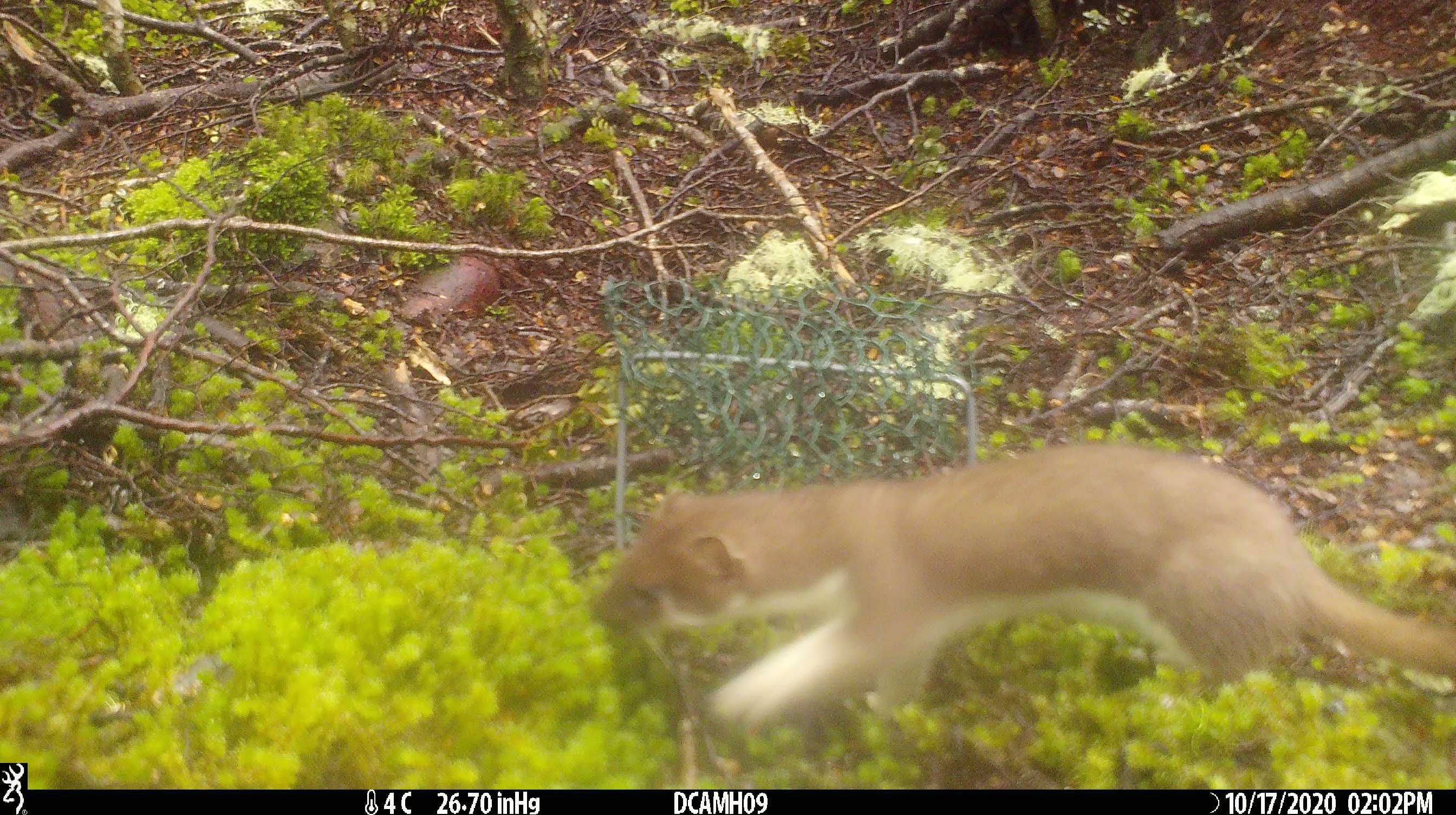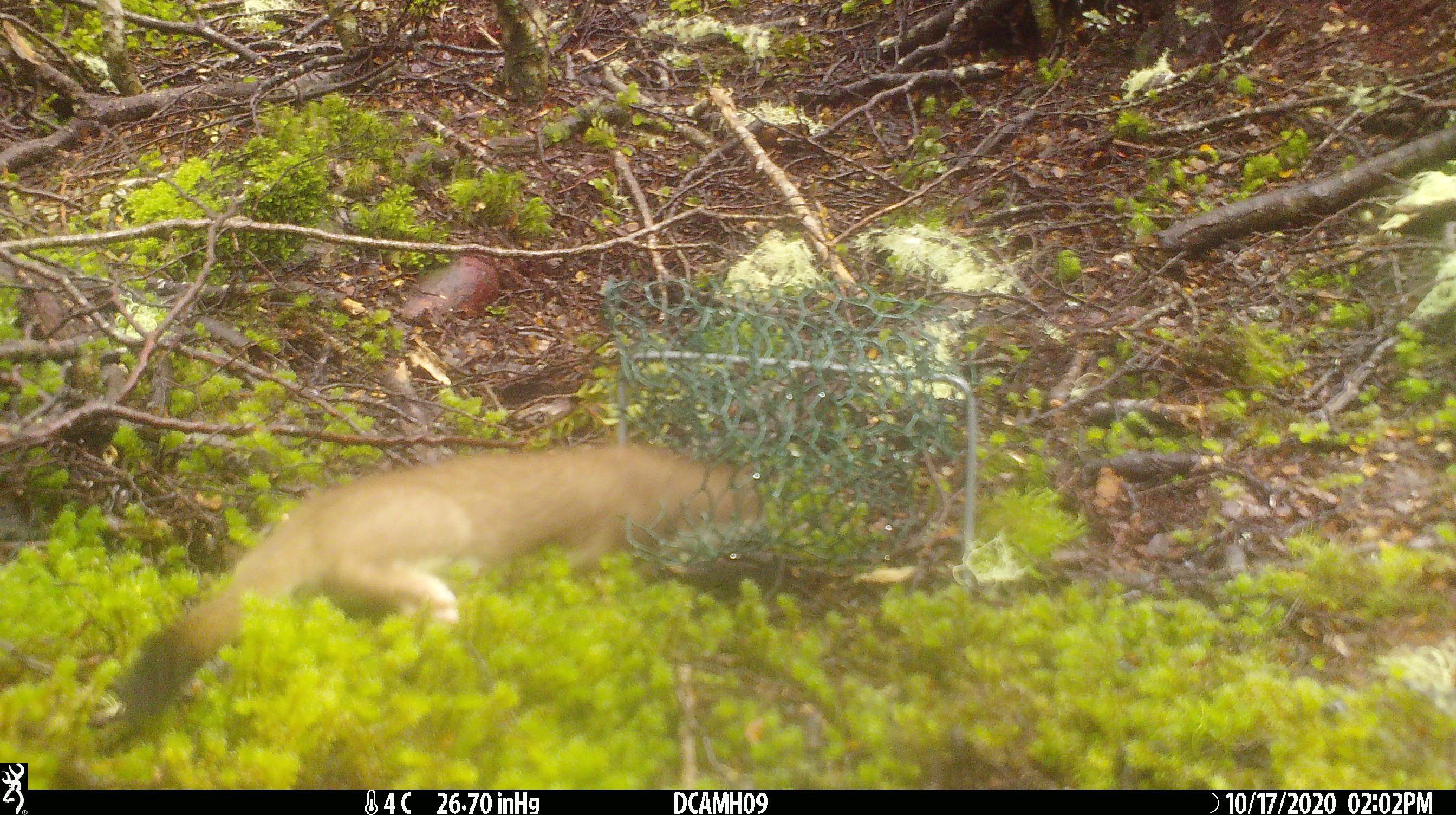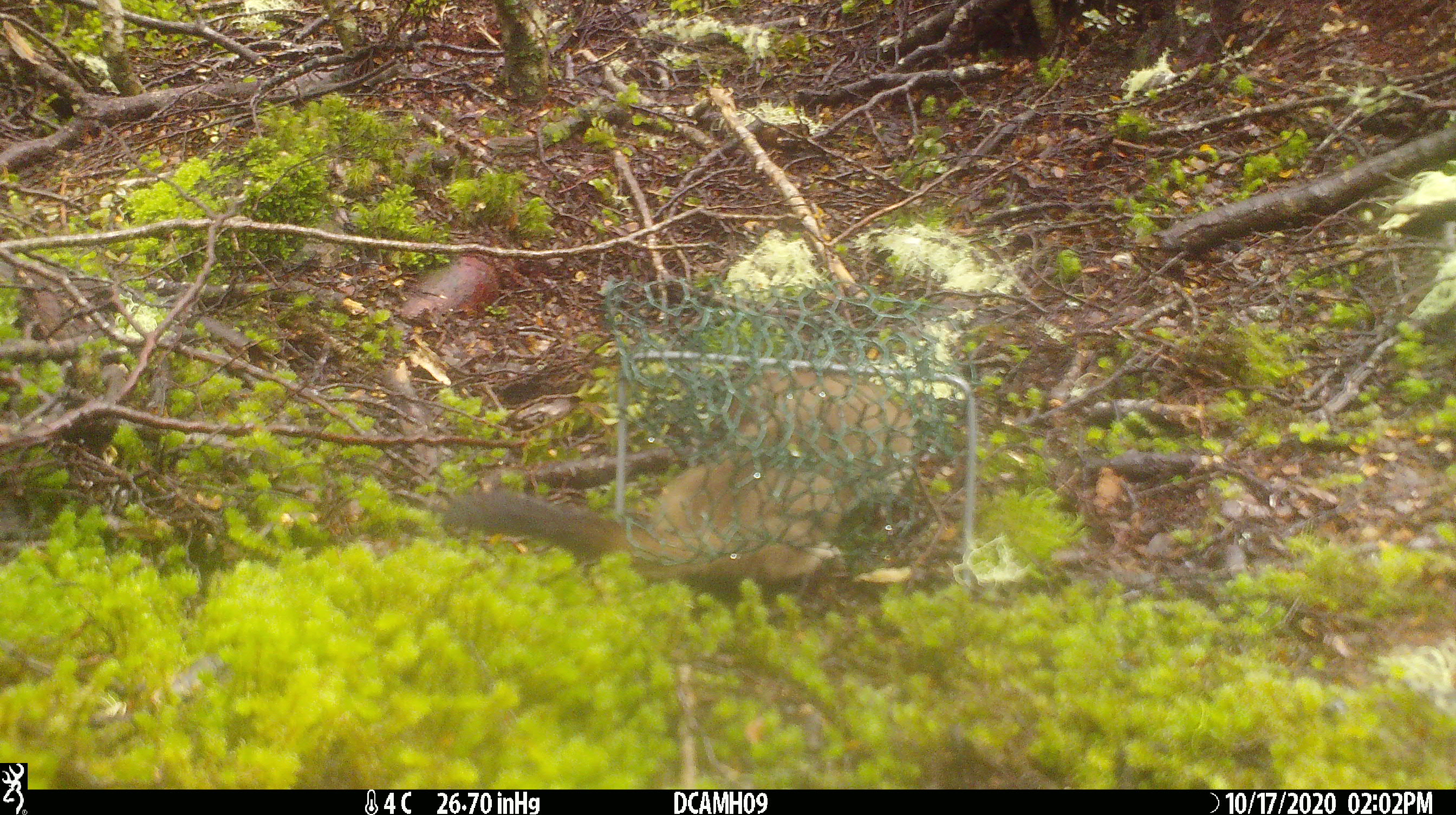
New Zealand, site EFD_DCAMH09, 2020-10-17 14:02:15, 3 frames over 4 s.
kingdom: Animalia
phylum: Chordata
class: Mammalia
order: Carnivora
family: Mustelidae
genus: Mustela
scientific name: Mustela erminea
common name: stoat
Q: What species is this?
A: Stoat (Mustela erminea).